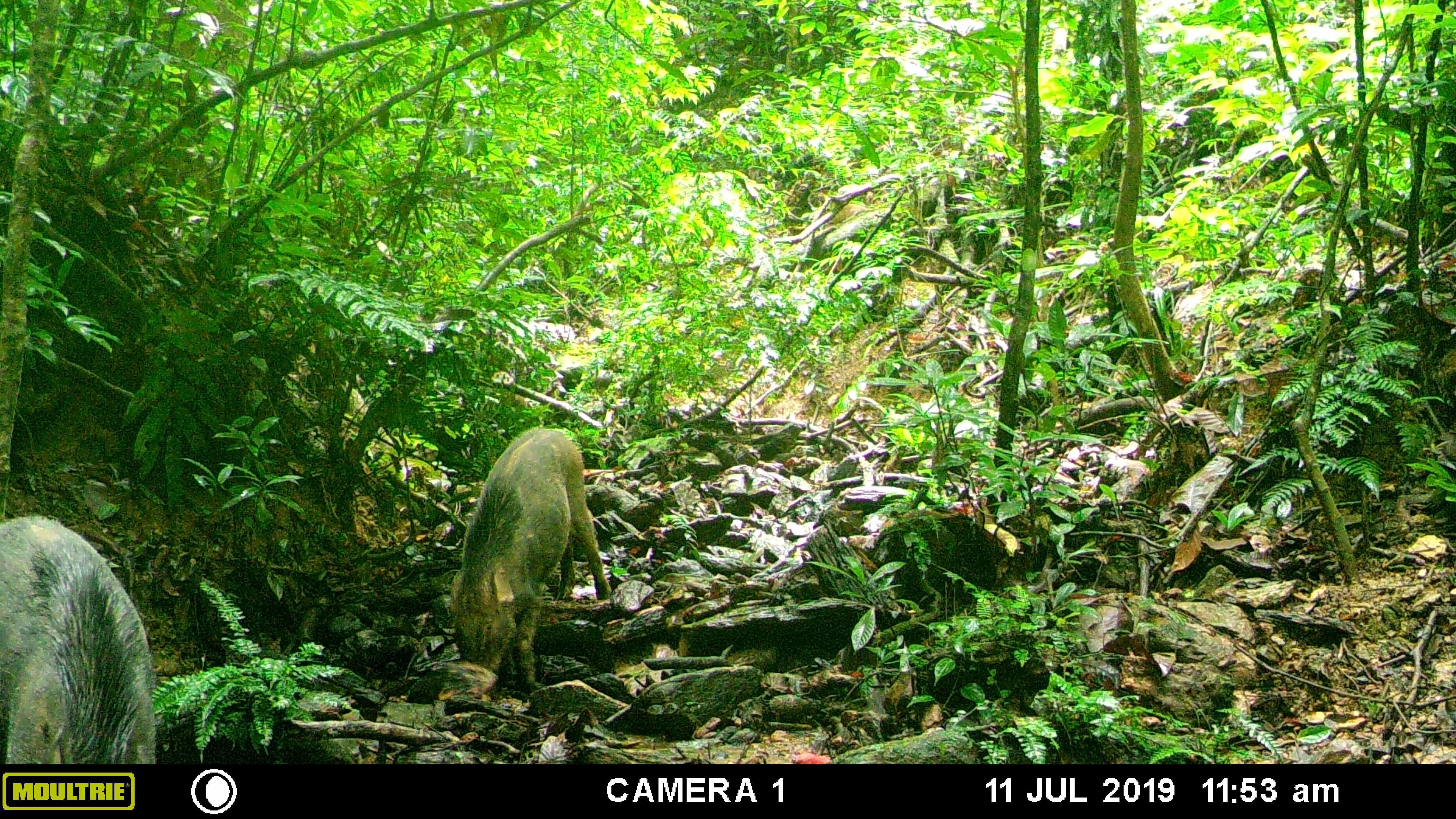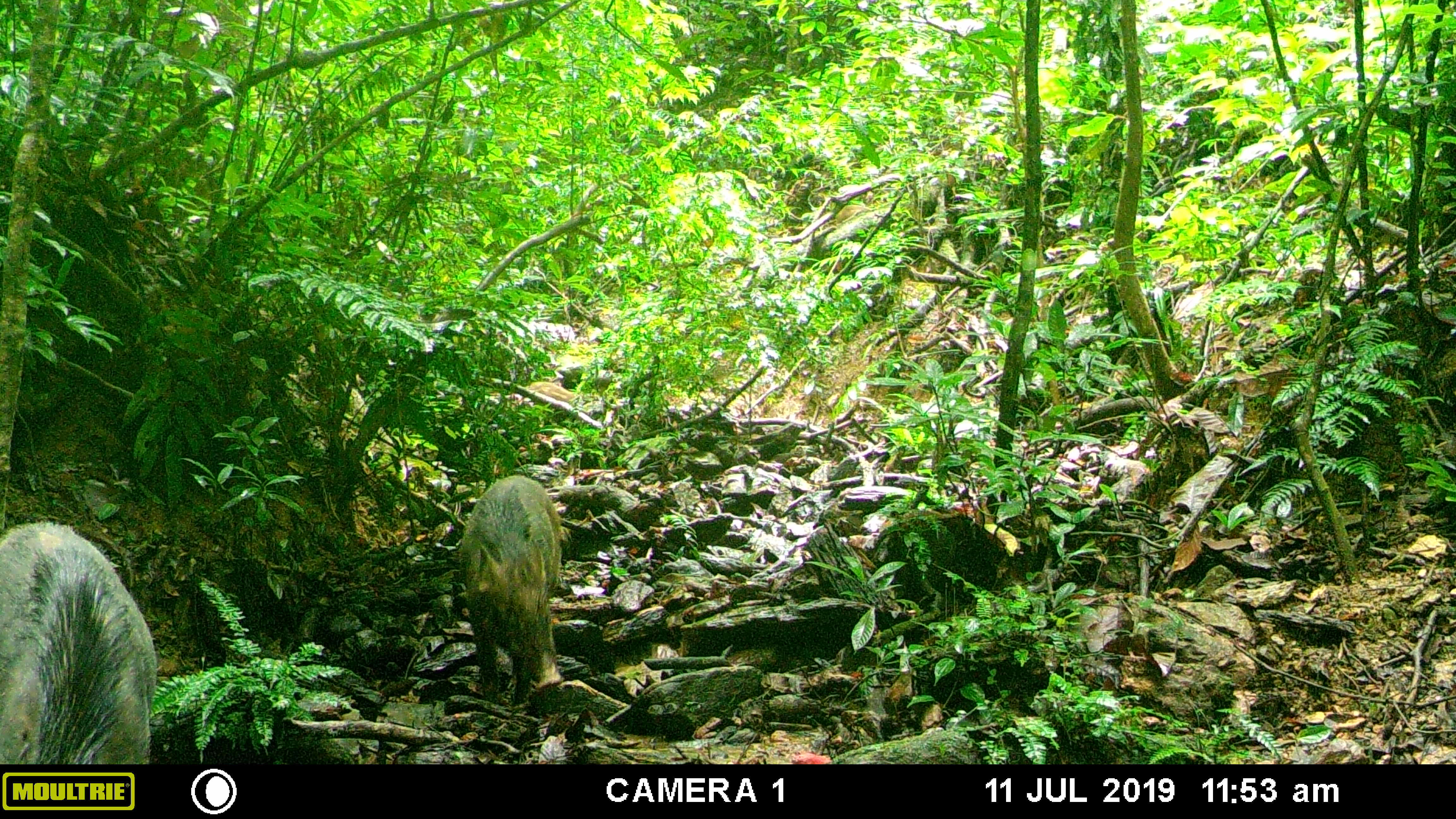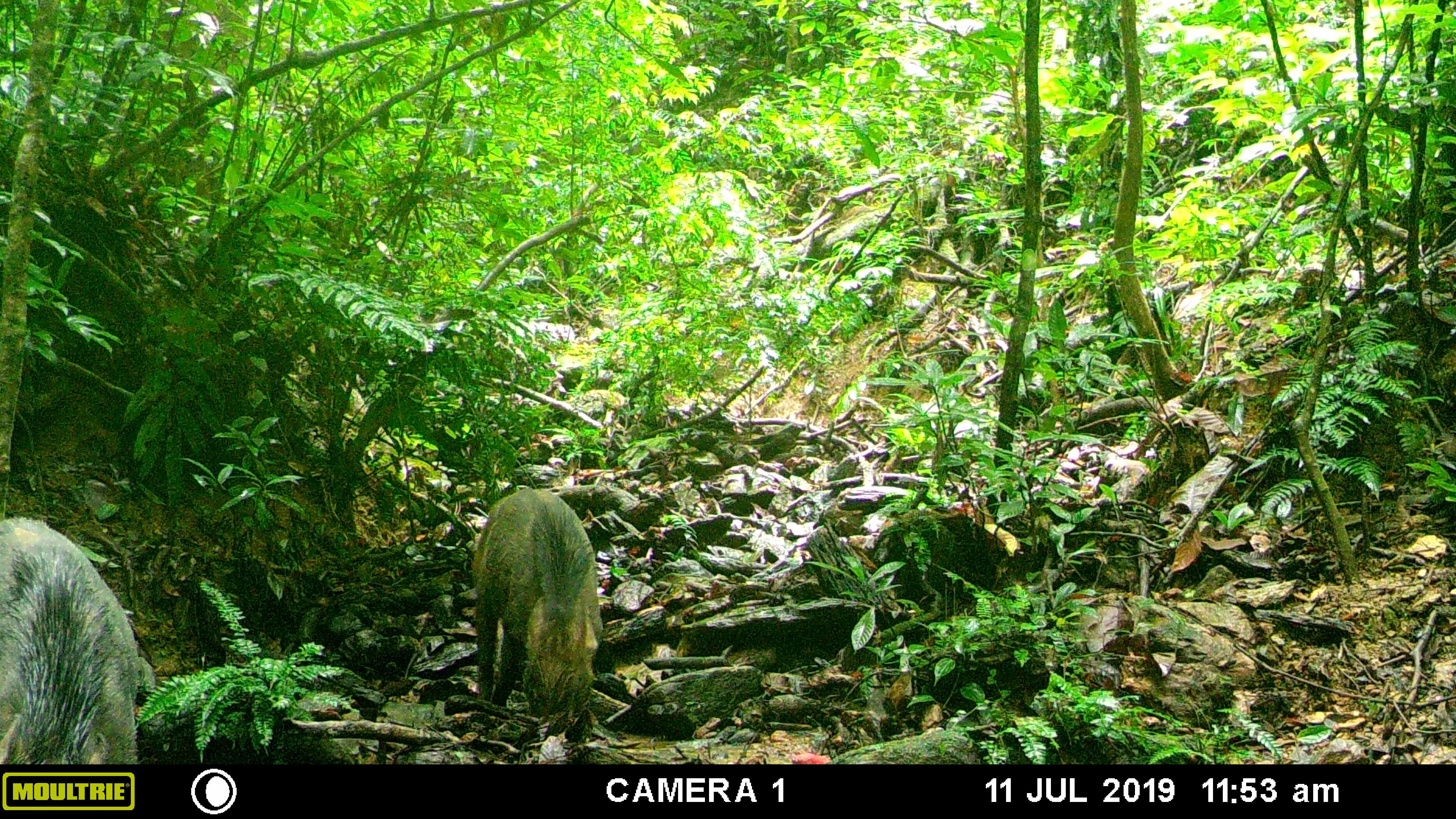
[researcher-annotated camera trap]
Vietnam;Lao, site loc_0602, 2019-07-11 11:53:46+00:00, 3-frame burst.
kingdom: Animalia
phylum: Chordata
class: Mammalia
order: Artiodactyla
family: Suidae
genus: Sus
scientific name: Sus scrofa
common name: eurasian wild pig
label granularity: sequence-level